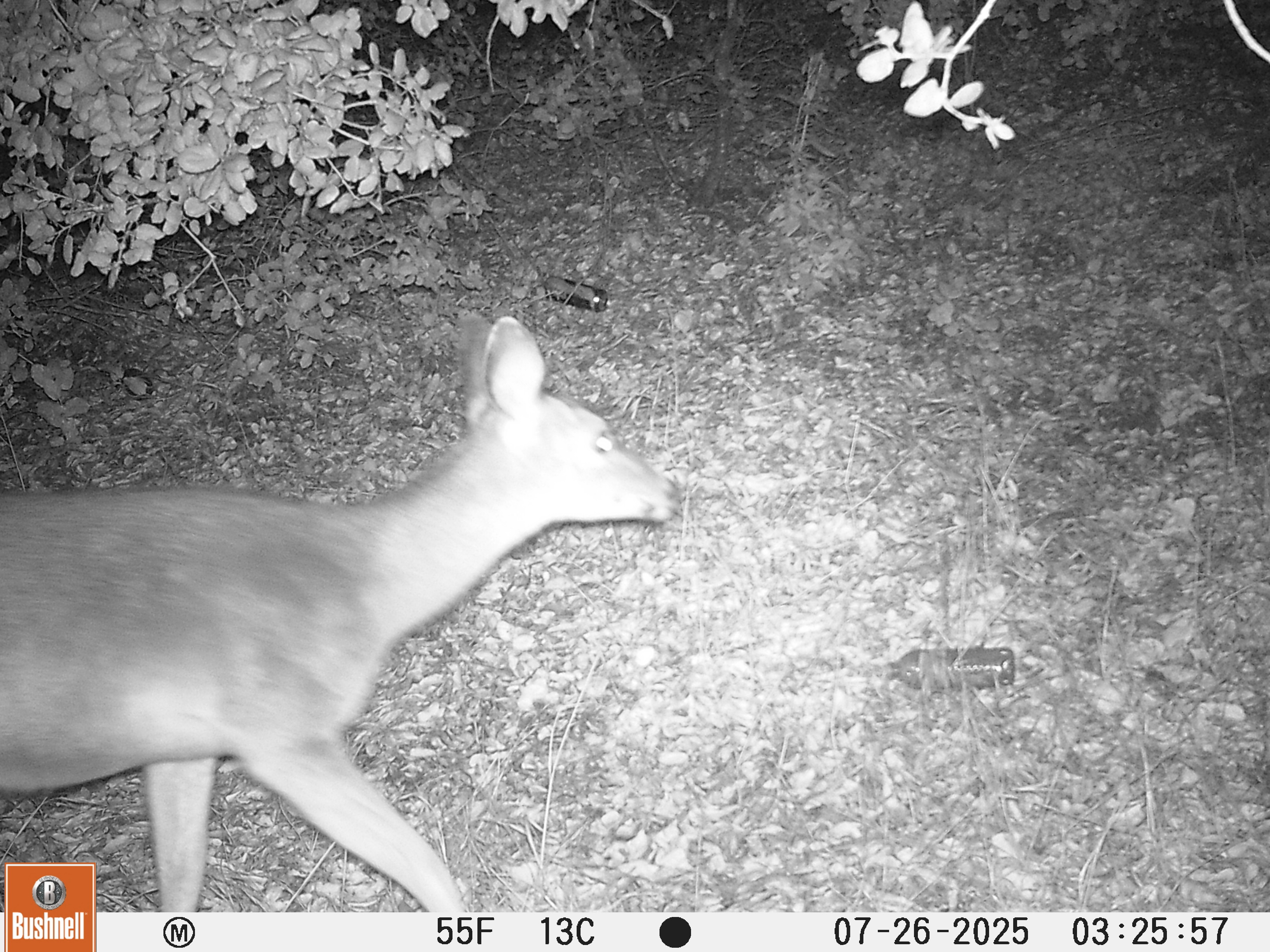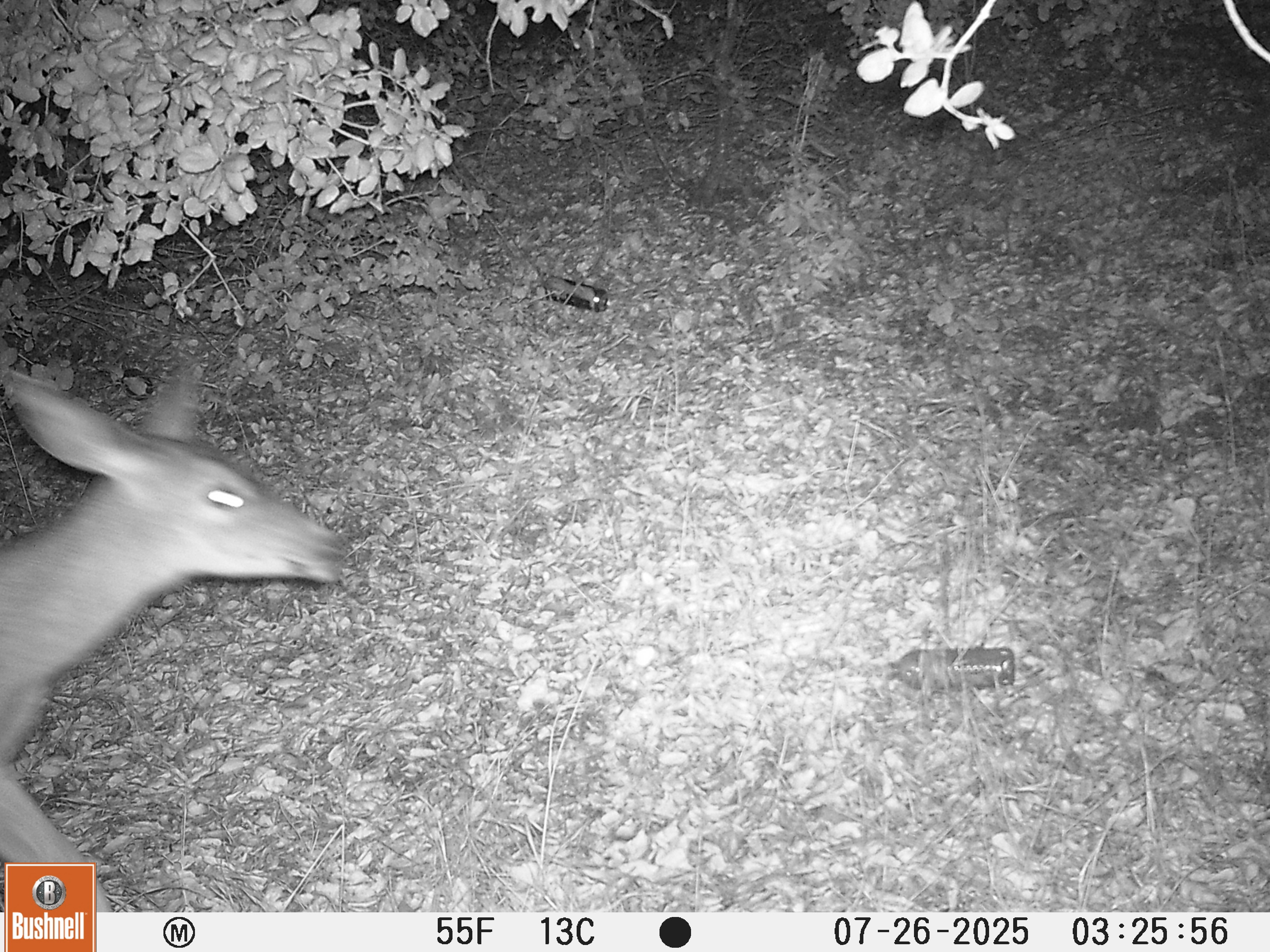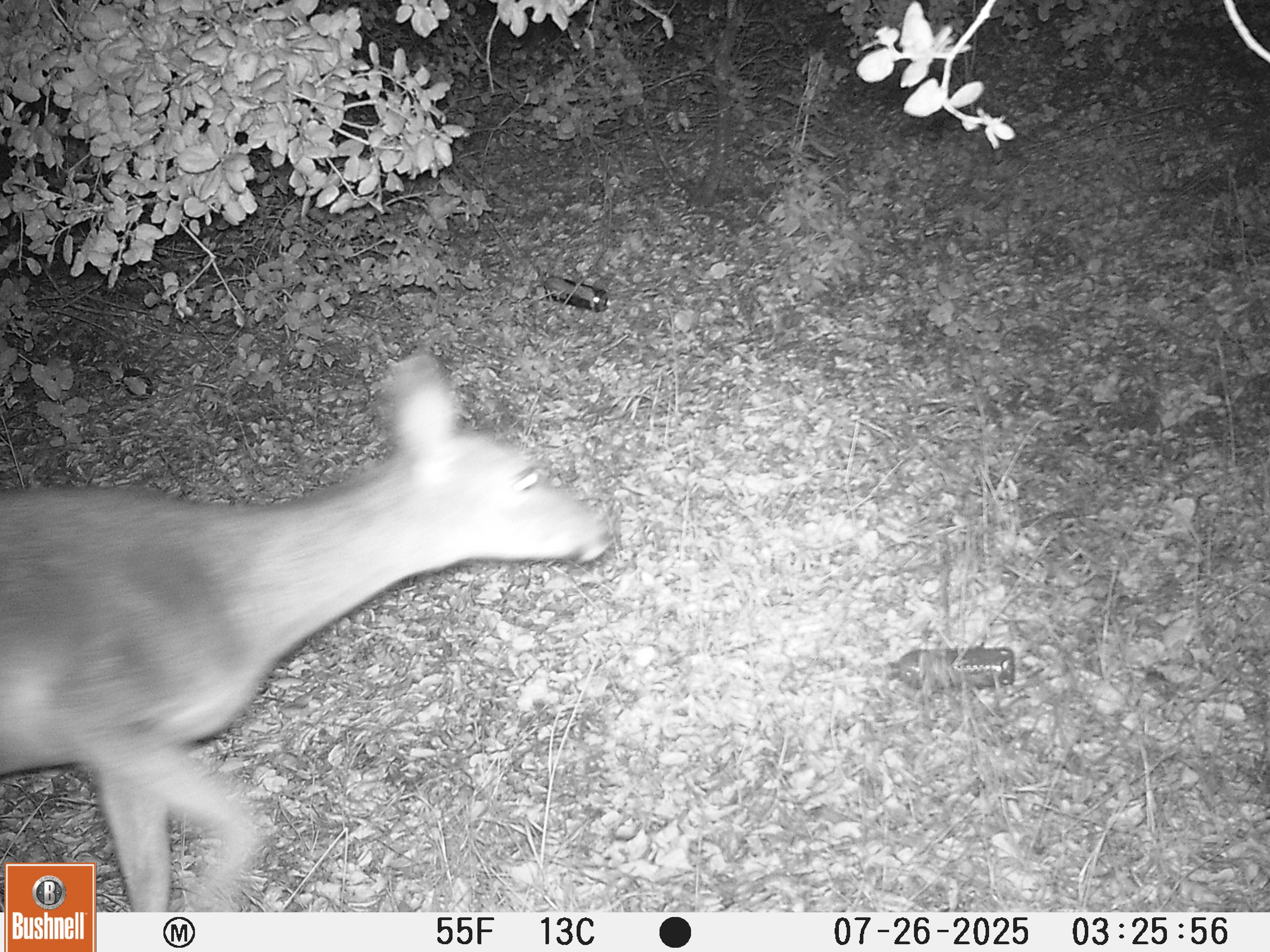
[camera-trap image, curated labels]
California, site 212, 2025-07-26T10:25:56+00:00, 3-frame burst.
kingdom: Animalia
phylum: Chordata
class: Mammalia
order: Artiodactyla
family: Cervidae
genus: Odocoileus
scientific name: Odocoileus hemionus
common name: mule deer